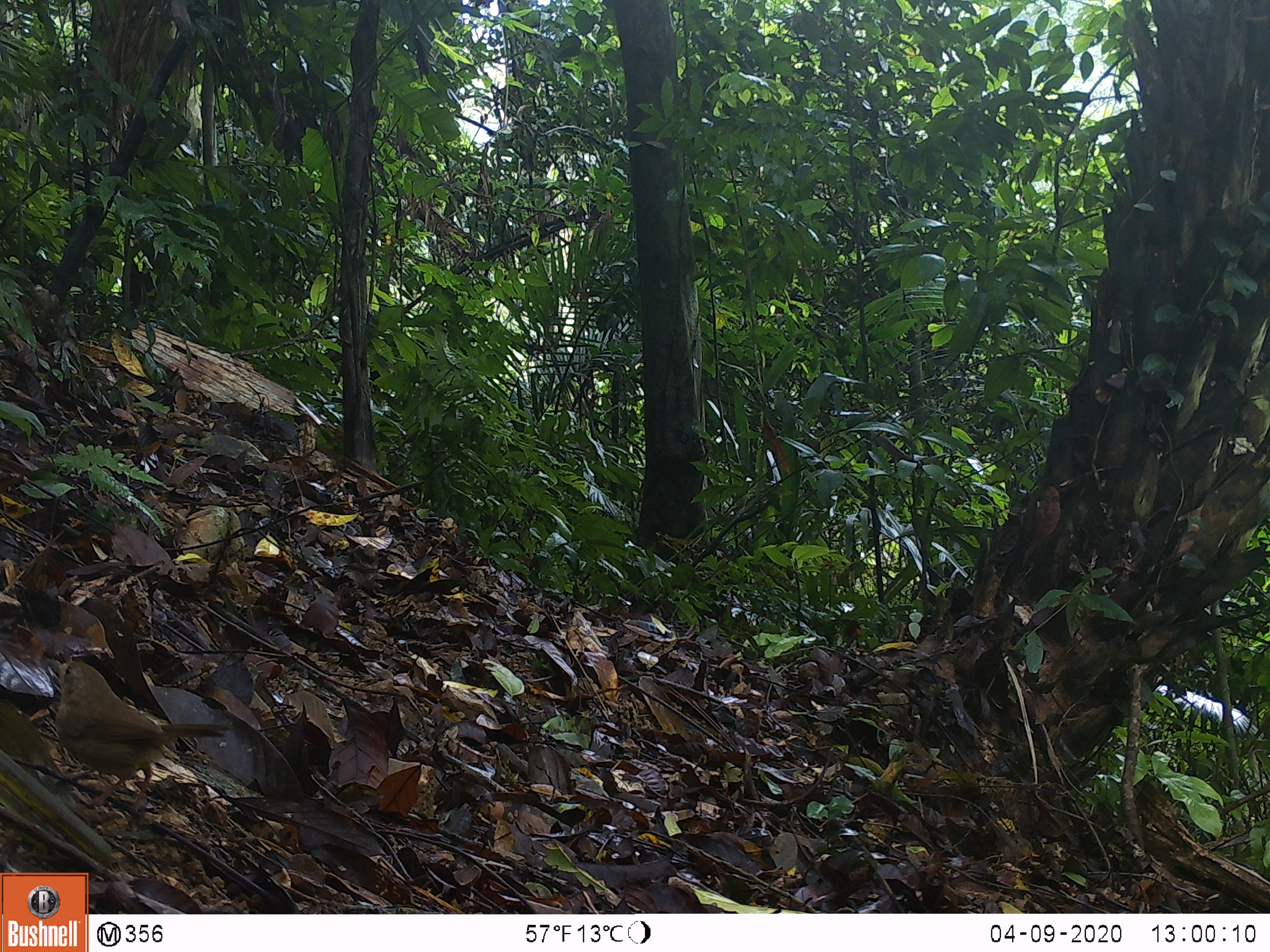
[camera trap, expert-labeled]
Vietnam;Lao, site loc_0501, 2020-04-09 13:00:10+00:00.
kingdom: Animalia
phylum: Chordata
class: Aves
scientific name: Aves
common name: bird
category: unidentified bird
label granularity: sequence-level